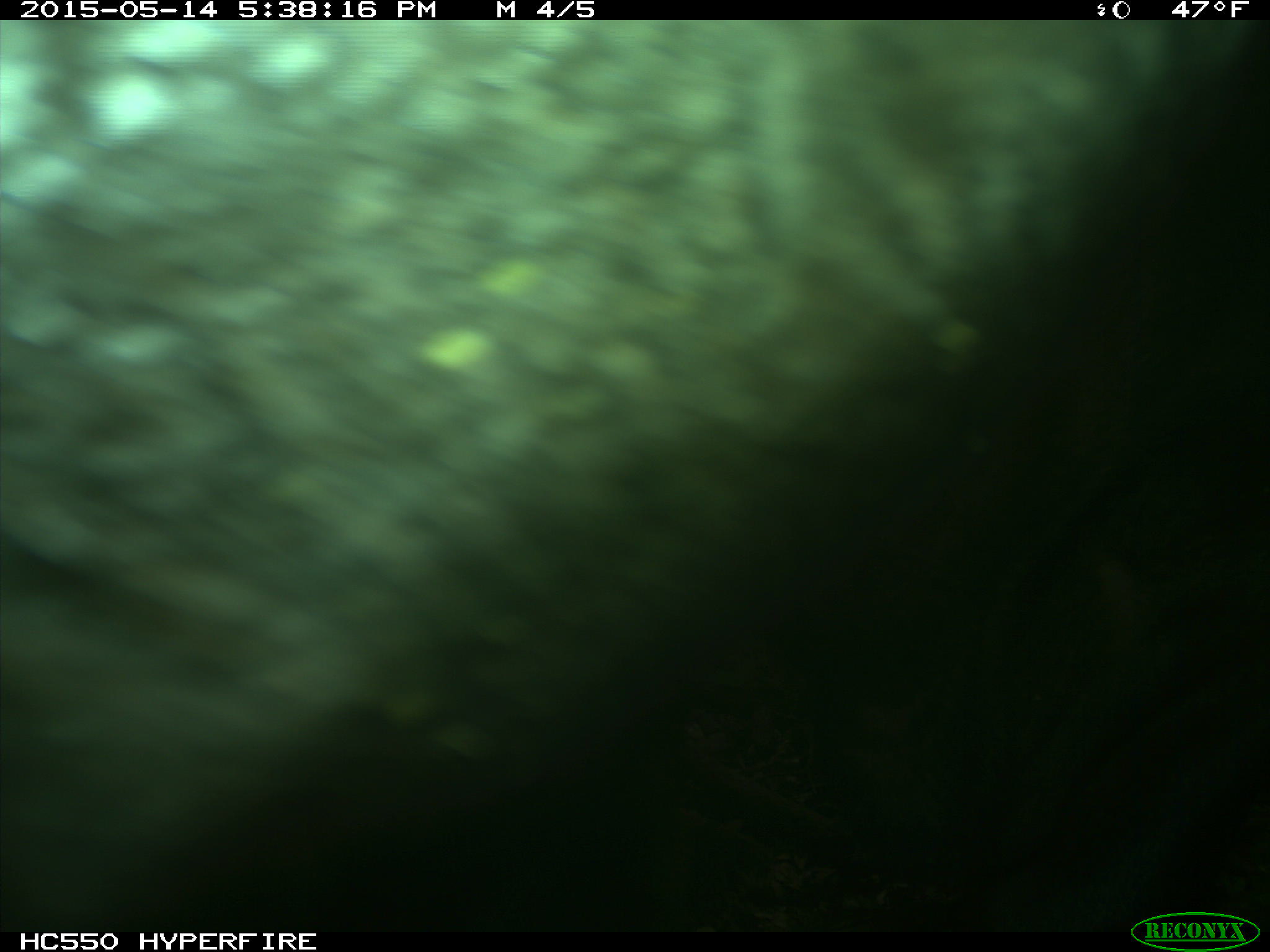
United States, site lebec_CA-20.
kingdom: Animalia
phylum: Chordata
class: Mammalia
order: Artiodactyla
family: Bovidae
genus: Bos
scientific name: Bos taurus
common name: domestic cow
Bos taurus (domestic cow).